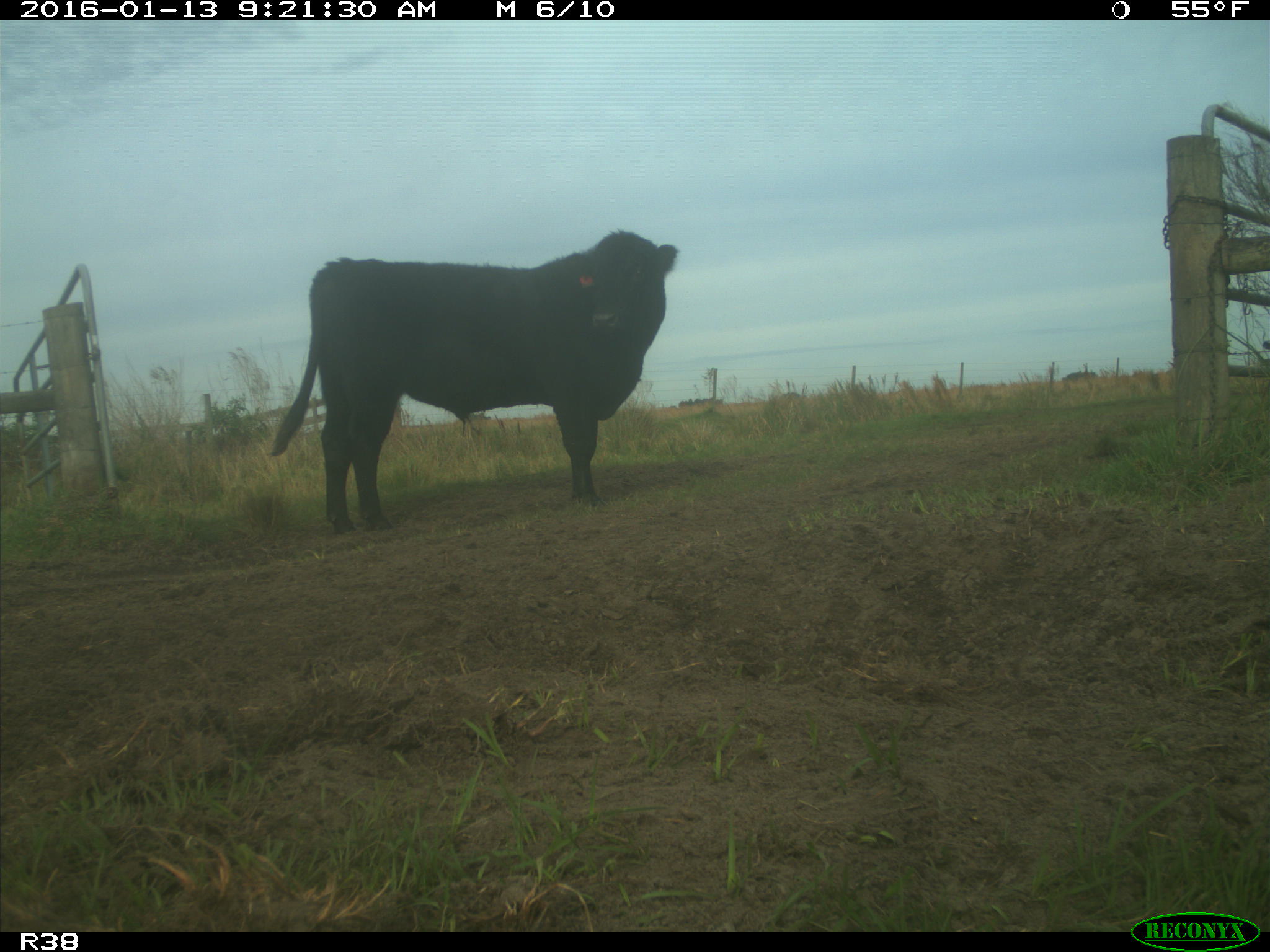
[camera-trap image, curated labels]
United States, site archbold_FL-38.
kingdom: Animalia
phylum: Chordata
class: Mammalia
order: Artiodactyla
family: Bovidae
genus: Bos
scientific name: Bos taurus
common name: domestic cow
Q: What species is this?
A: Bos taurus (domestic cow).